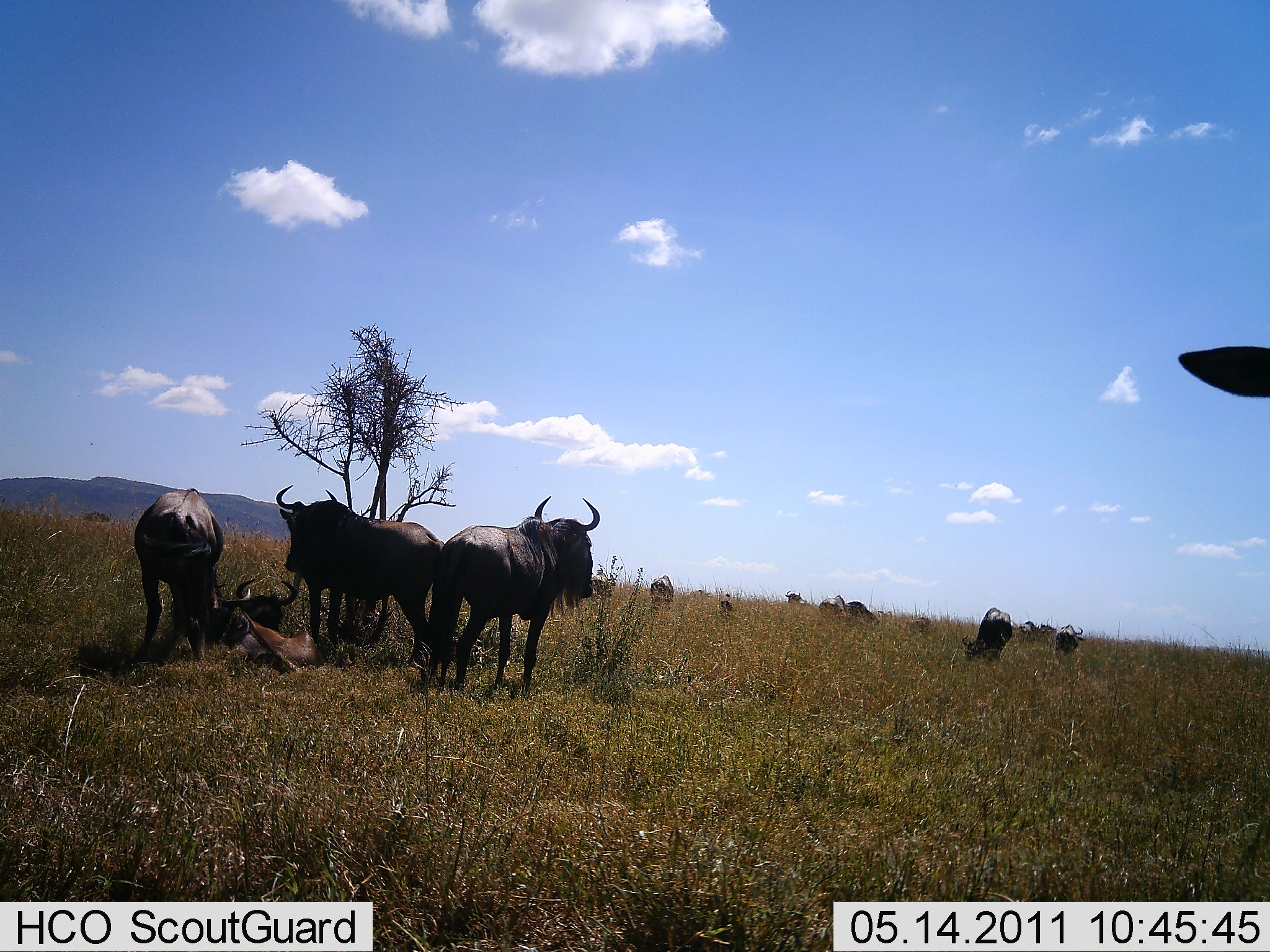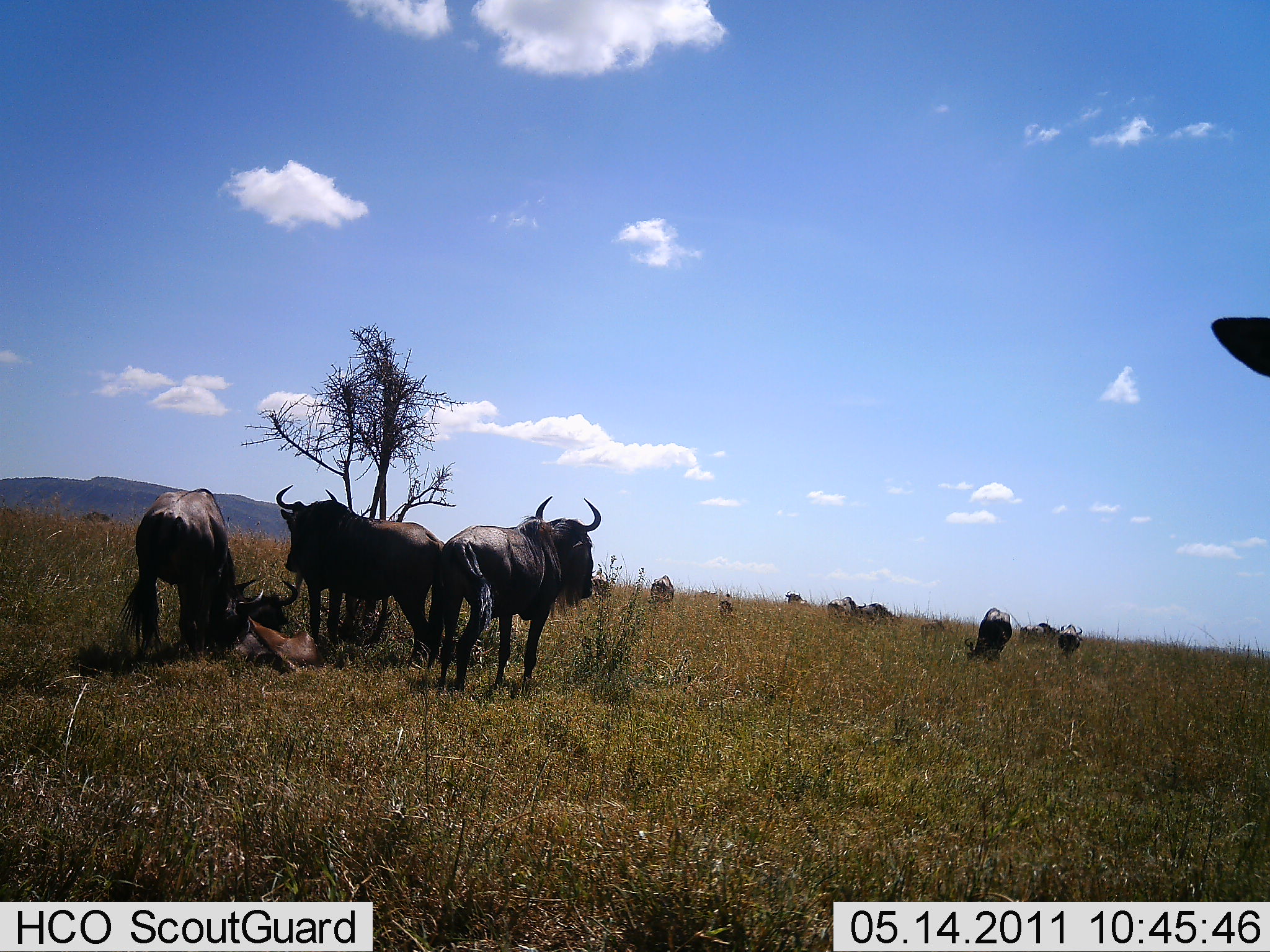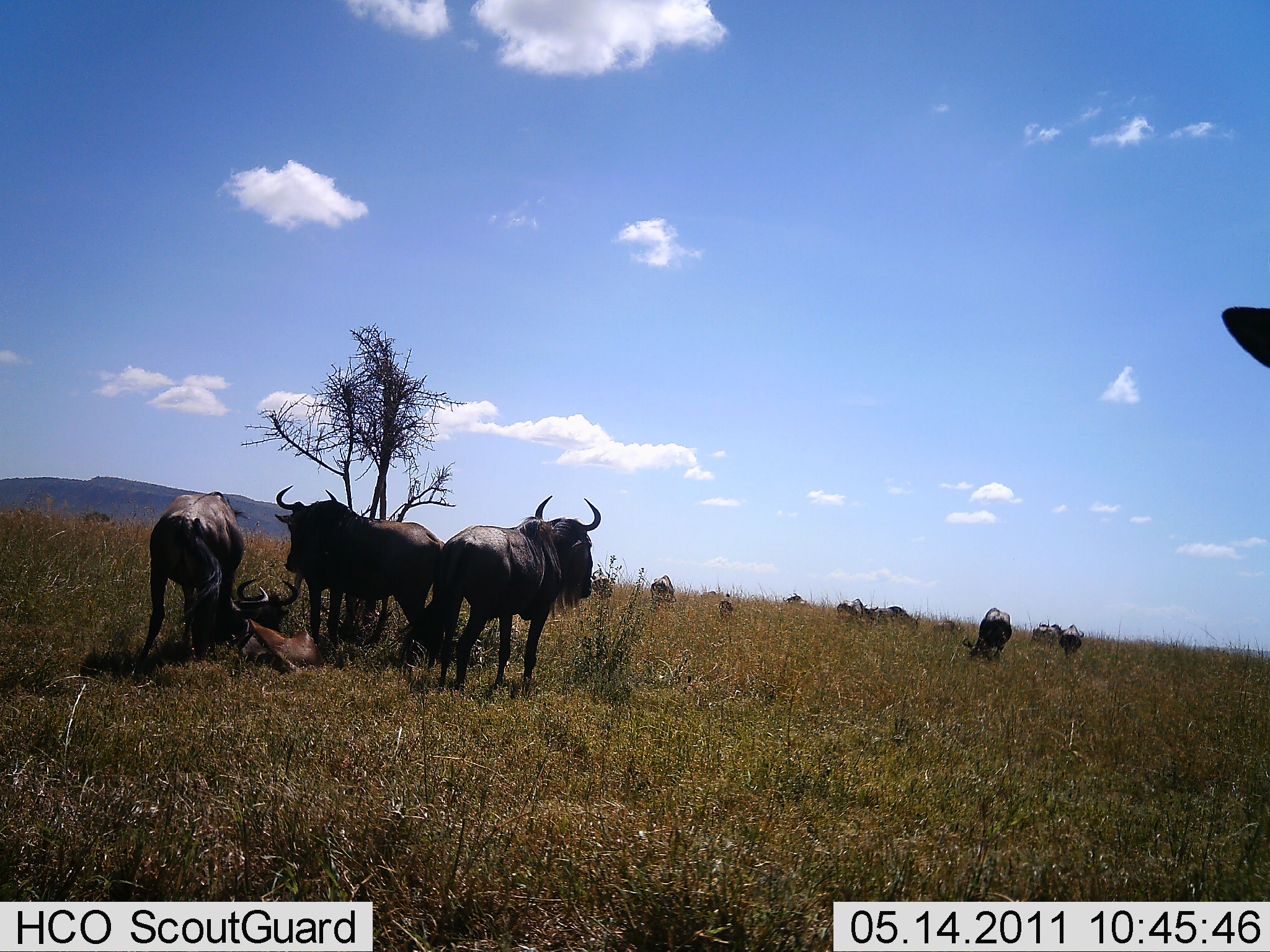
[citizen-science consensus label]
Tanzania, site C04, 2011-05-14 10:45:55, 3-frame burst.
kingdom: Animalia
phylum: Chordata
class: Mammalia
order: Artiodactyla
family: Bovidae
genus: Connochaetes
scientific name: Connochaetes taurinus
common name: blue wildebeest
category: wildebeest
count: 11-50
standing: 100%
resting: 62%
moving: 23%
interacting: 15%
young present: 8%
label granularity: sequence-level